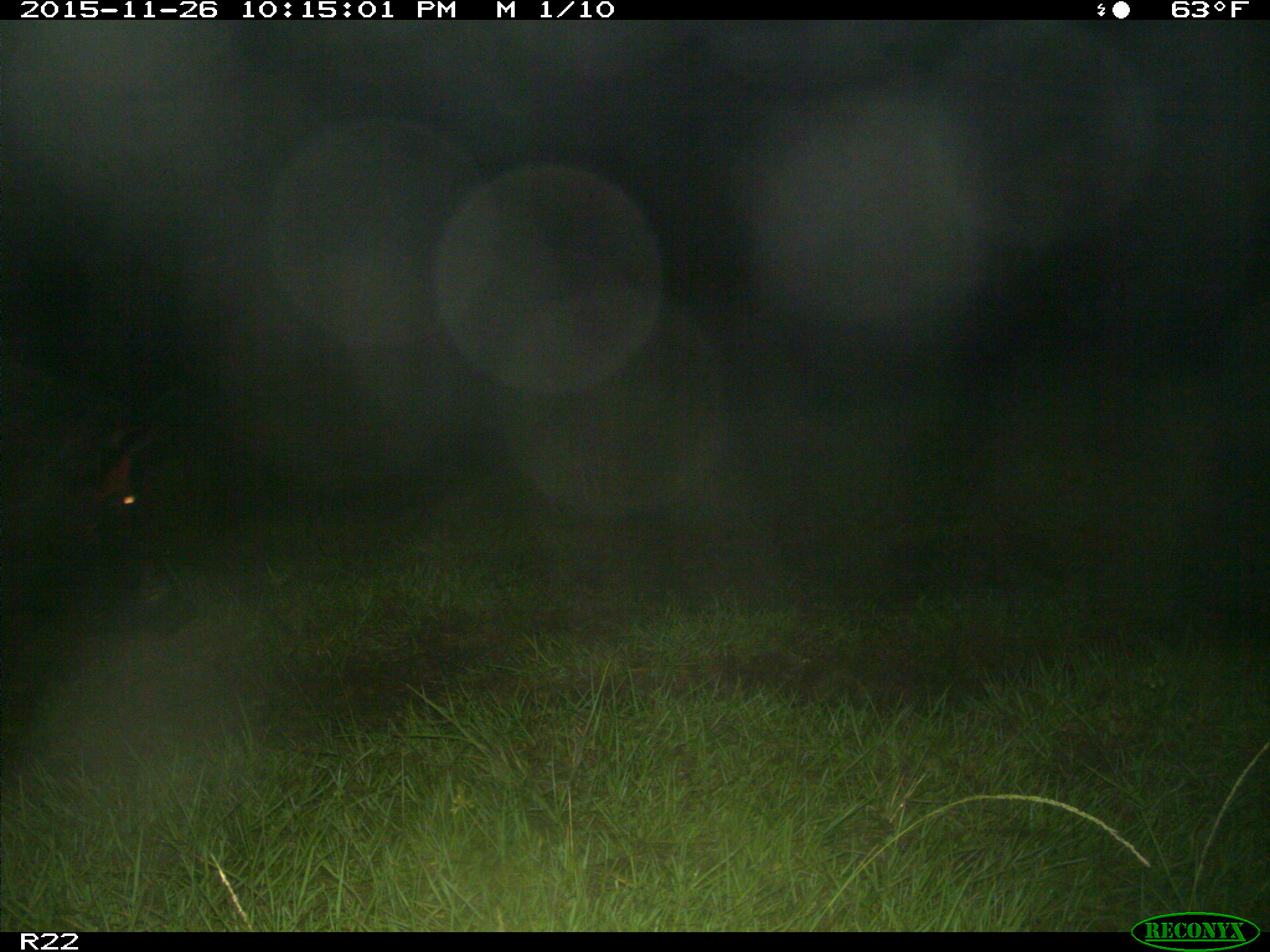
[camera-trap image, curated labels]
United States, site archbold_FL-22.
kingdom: Animalia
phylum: Chordata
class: Mammalia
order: Artiodactyla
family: Suidae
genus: Sus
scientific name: Sus scrofa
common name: wild boar